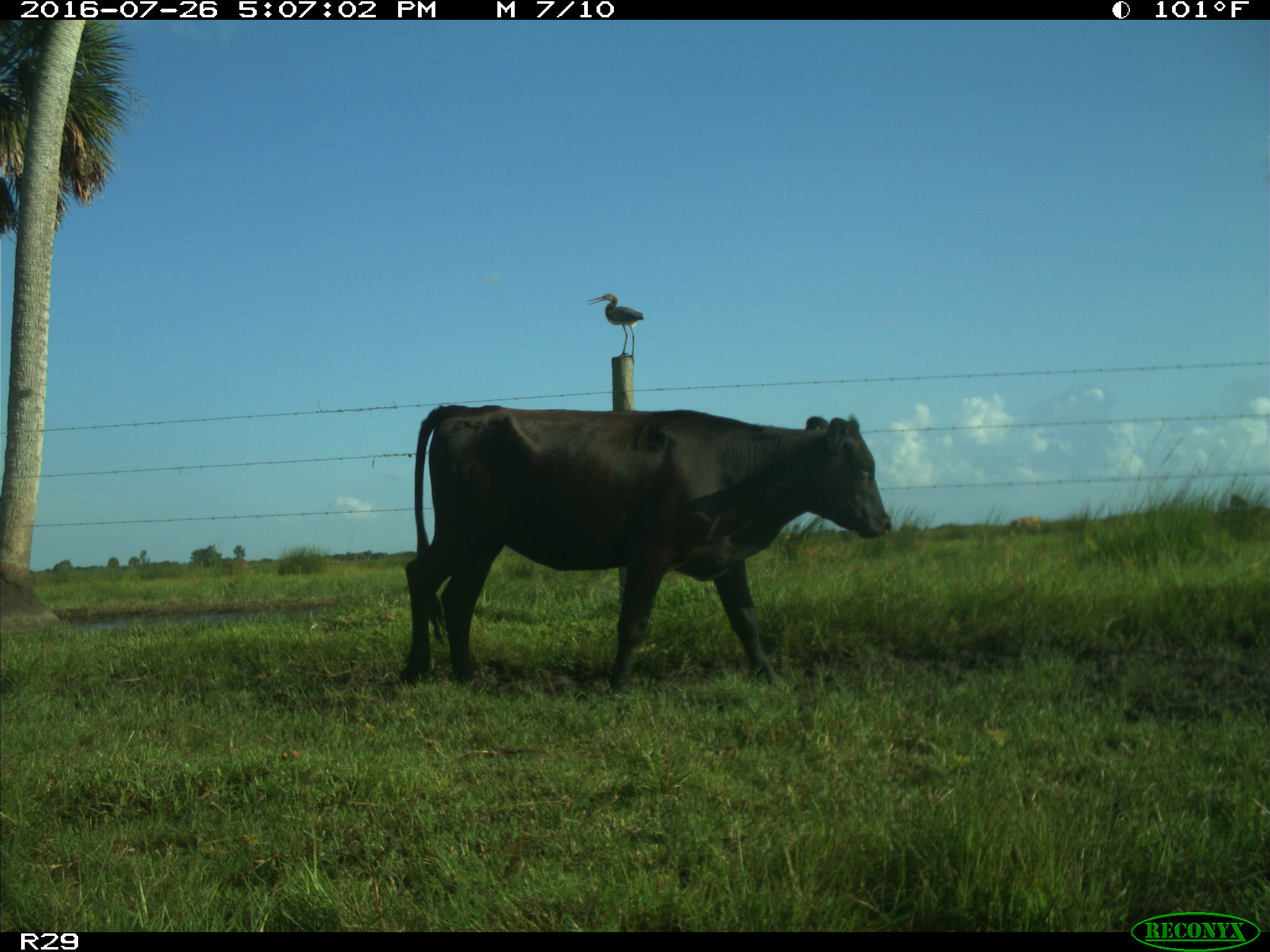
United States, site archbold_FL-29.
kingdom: Animalia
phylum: Chordata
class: Mammalia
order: Artiodactyla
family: Bovidae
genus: Bos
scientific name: Bos taurus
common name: domestic cow